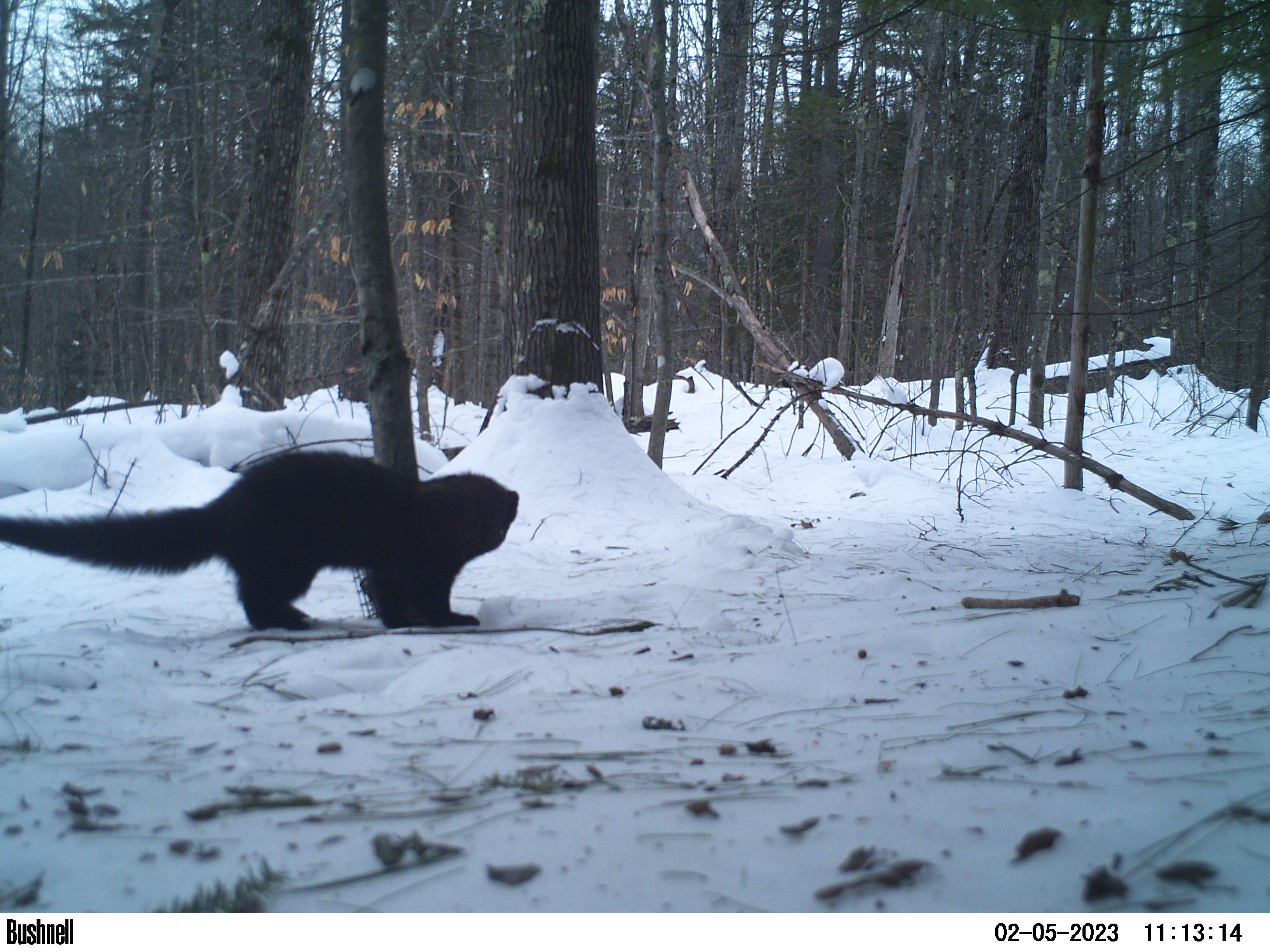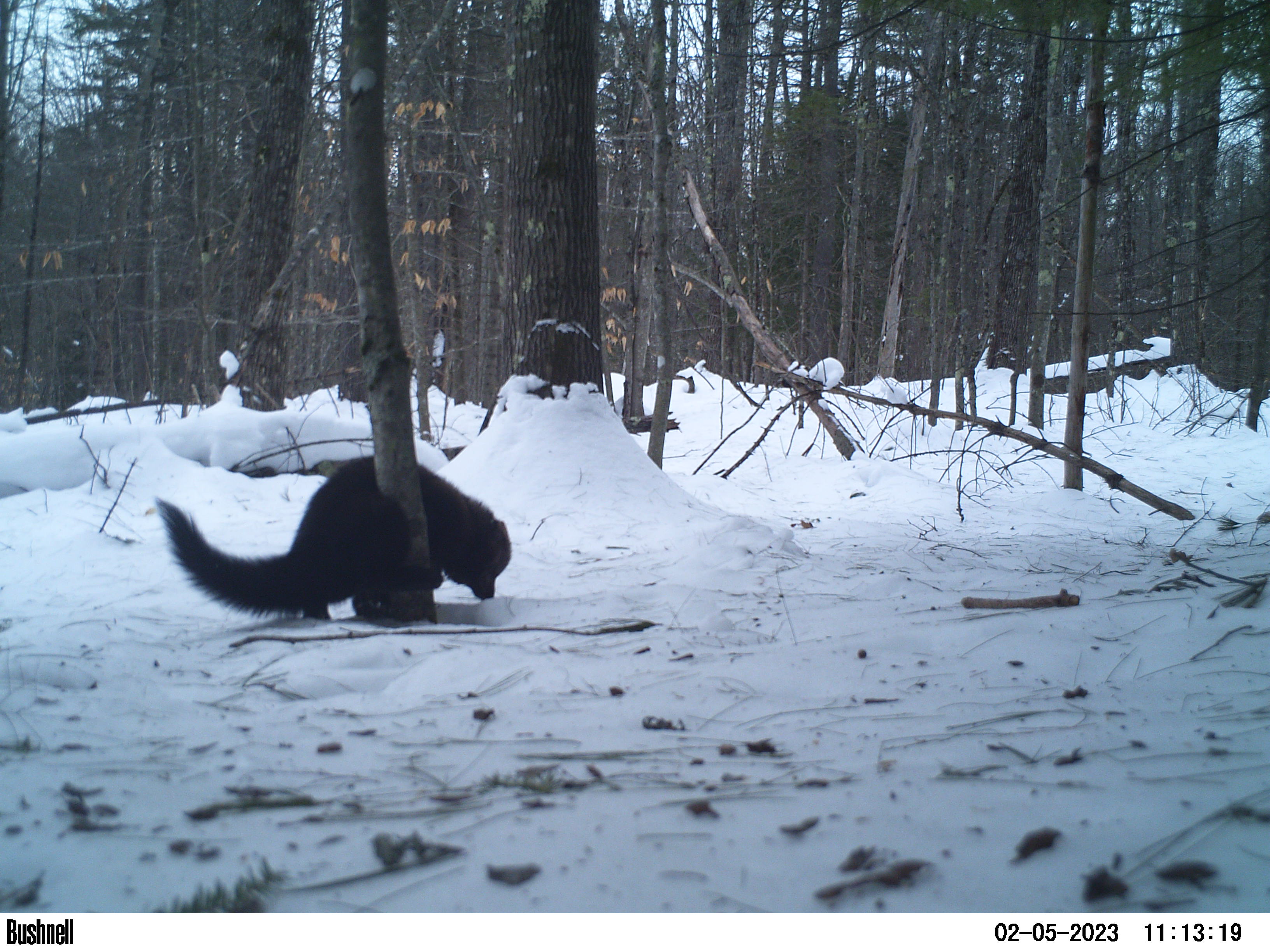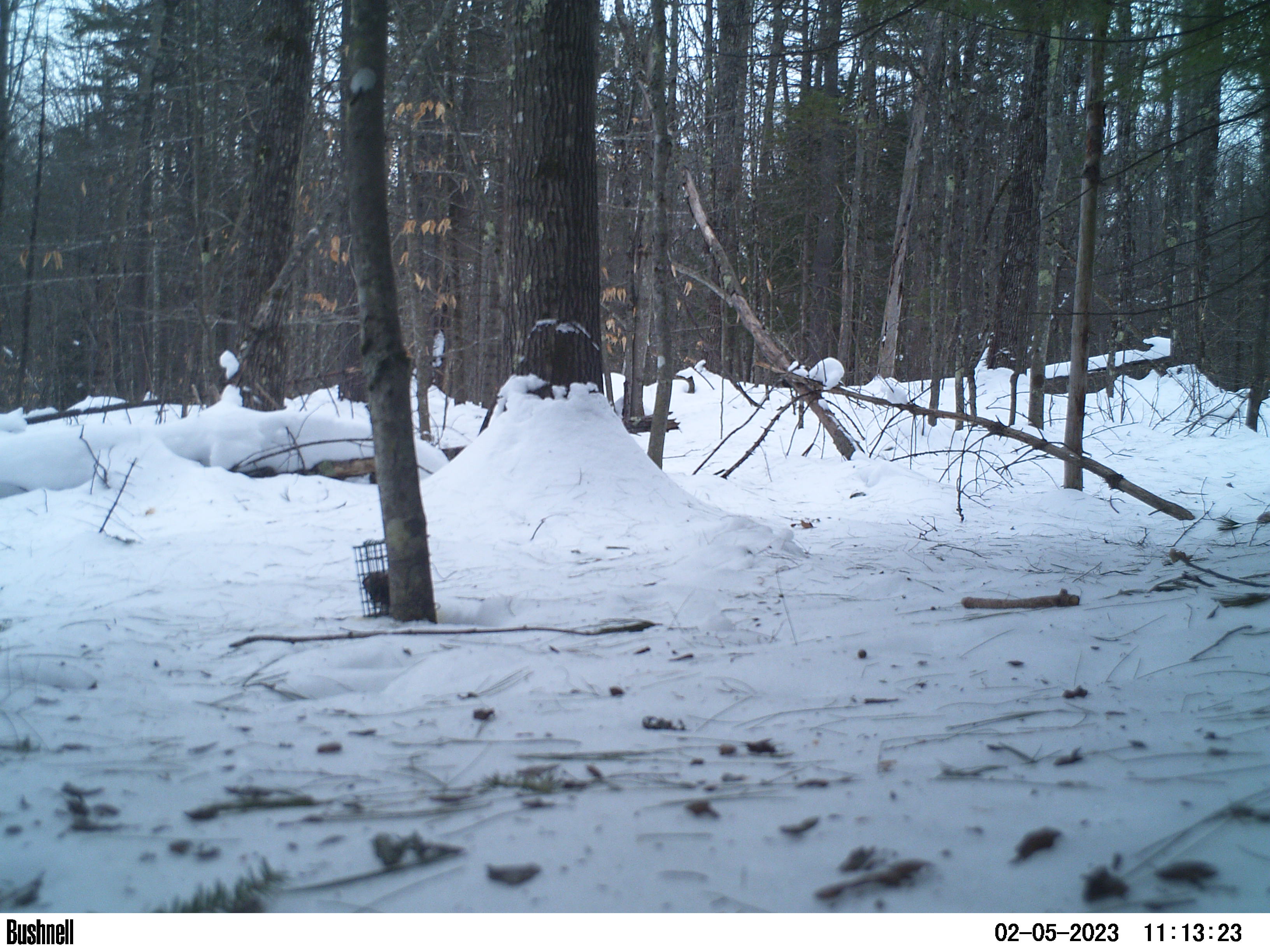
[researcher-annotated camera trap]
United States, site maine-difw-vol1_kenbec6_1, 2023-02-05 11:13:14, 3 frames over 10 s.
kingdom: Animalia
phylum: Chordata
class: Mammalia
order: Carnivora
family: Mustelidae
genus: Pekania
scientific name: Pekania pennanti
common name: fisher